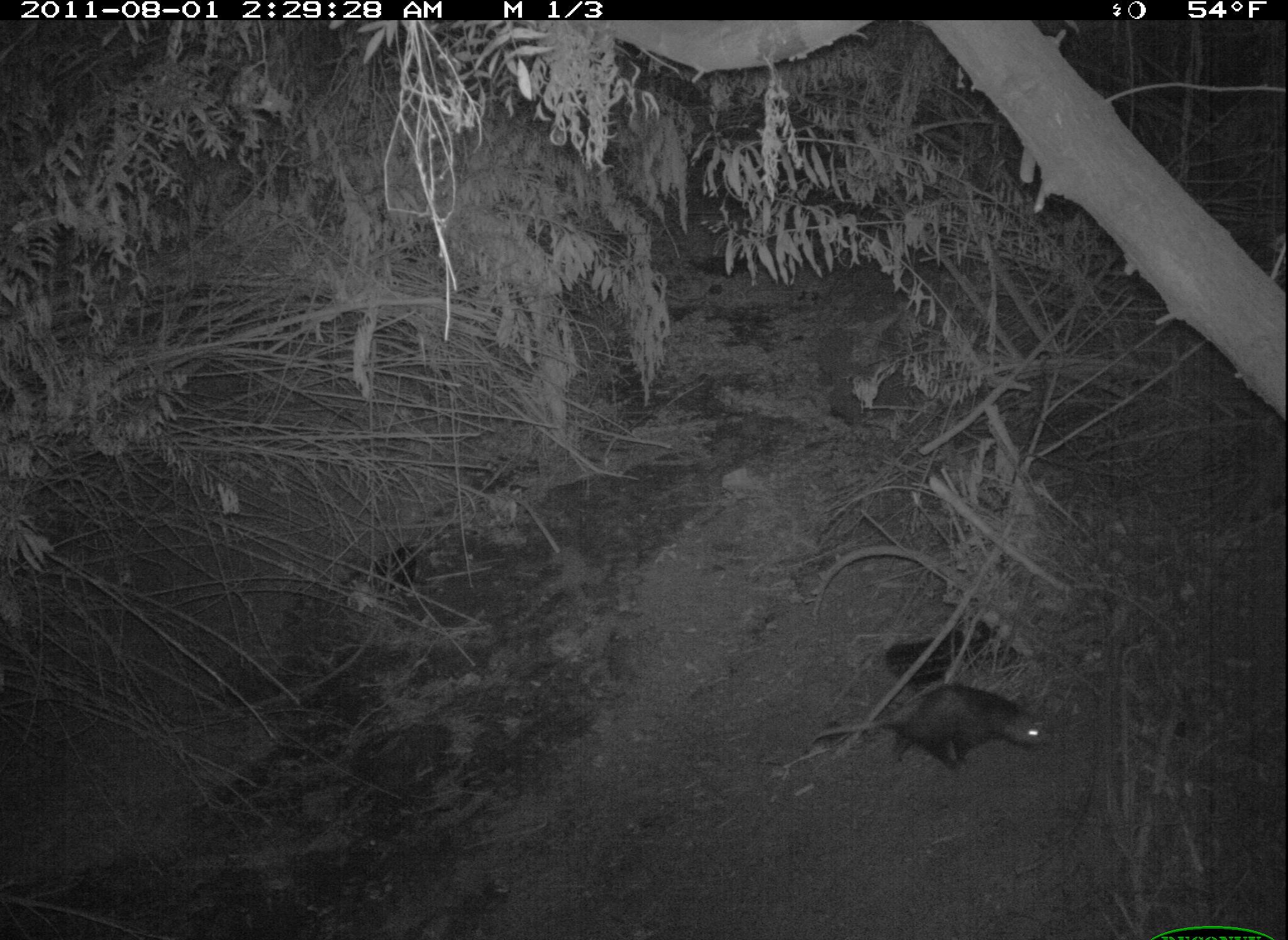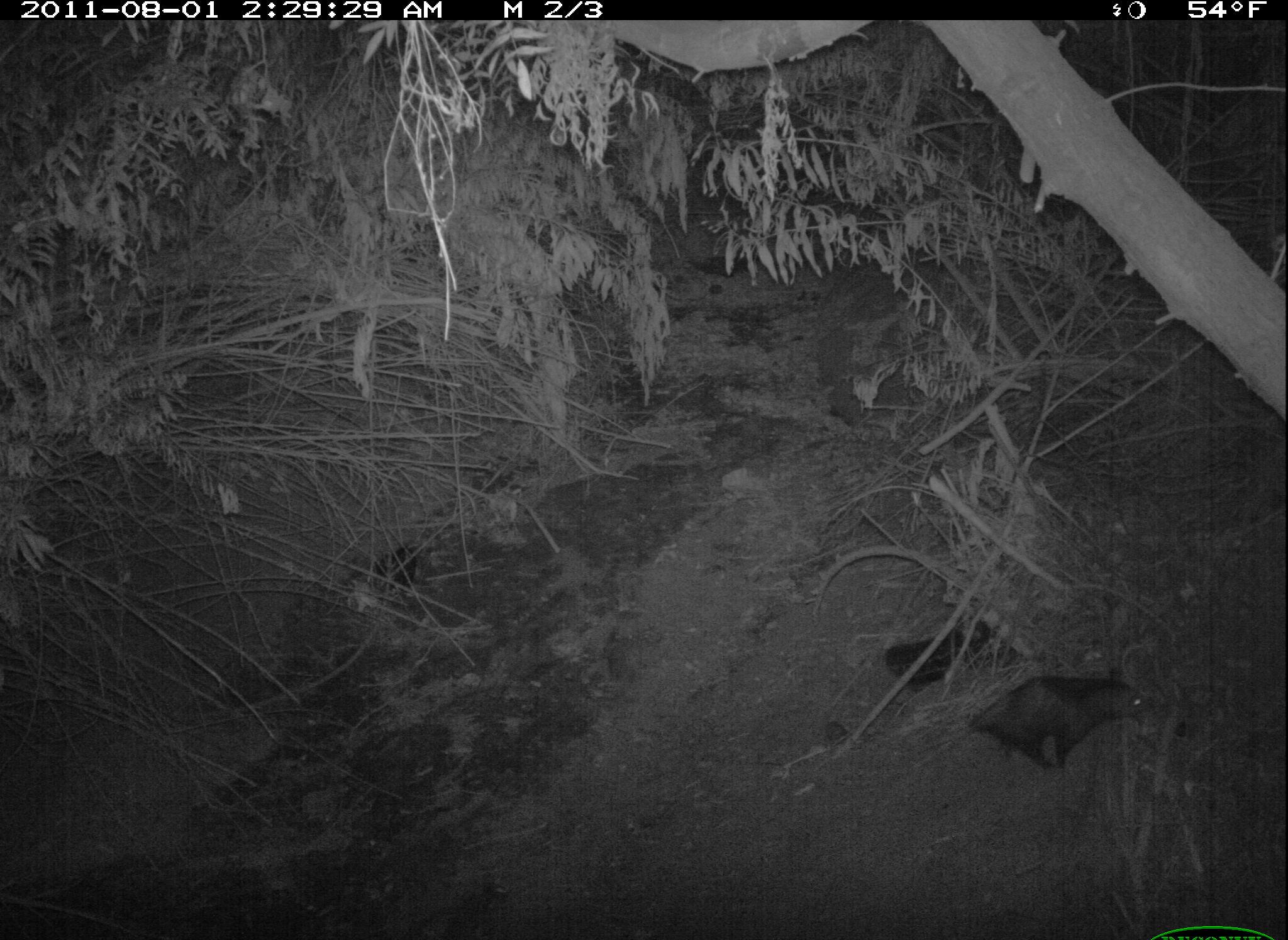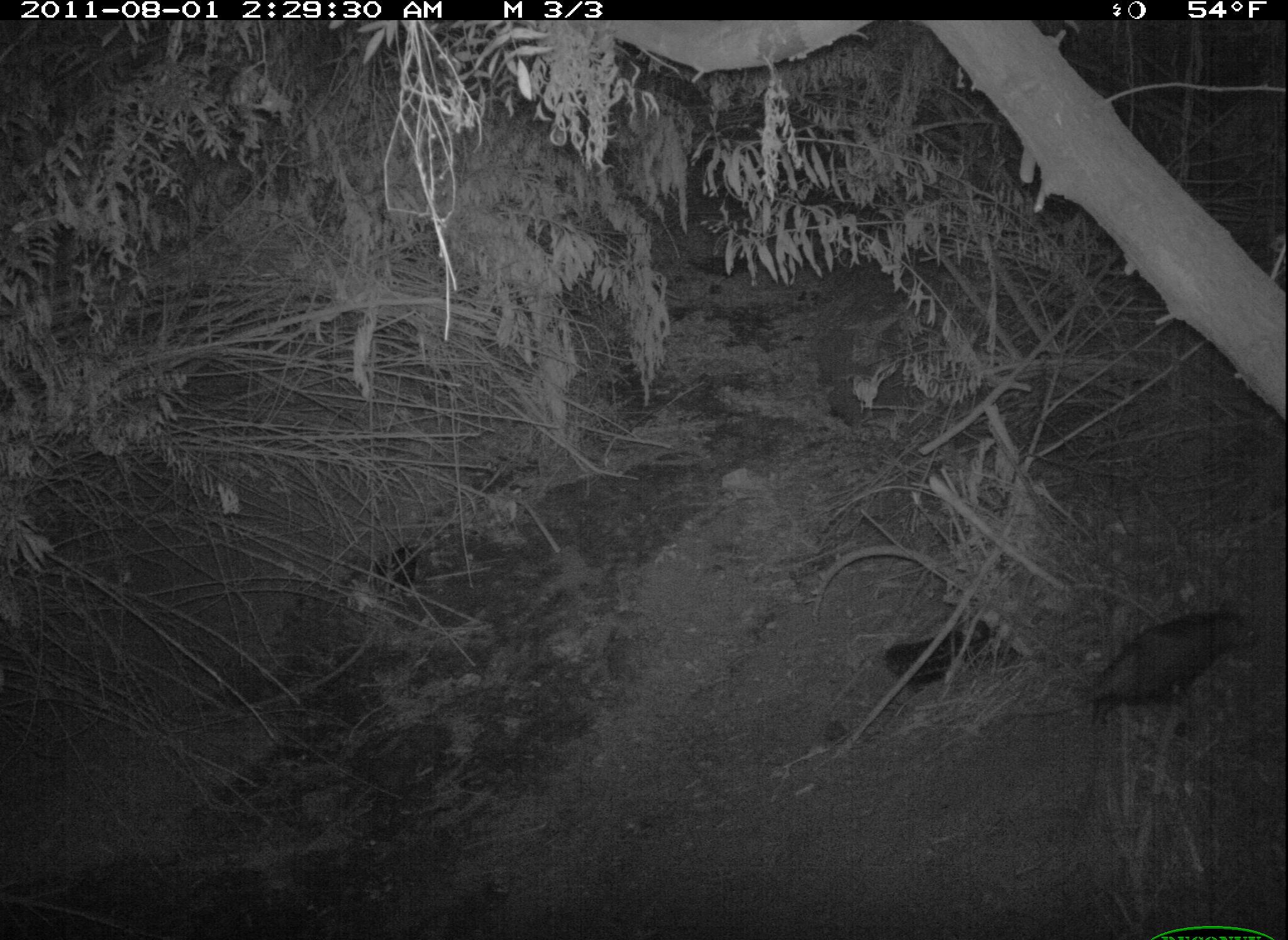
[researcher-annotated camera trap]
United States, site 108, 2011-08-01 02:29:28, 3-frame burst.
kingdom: Animalia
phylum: Chordata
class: Mammalia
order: Didelphimorphia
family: Didelphidae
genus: Didelphis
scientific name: Didelphis virginiana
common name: virginia opossum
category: opossum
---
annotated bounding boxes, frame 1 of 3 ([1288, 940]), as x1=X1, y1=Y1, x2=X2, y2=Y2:
opossum: x1=803, y1=670, x2=1056, y2=802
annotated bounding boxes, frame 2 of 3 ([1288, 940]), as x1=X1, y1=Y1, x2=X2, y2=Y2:
opossum: x1=909, y1=656, x2=1171, y2=784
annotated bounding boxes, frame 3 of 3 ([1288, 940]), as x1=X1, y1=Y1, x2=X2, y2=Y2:
opossum: x1=1021, y1=586, x2=1282, y2=770